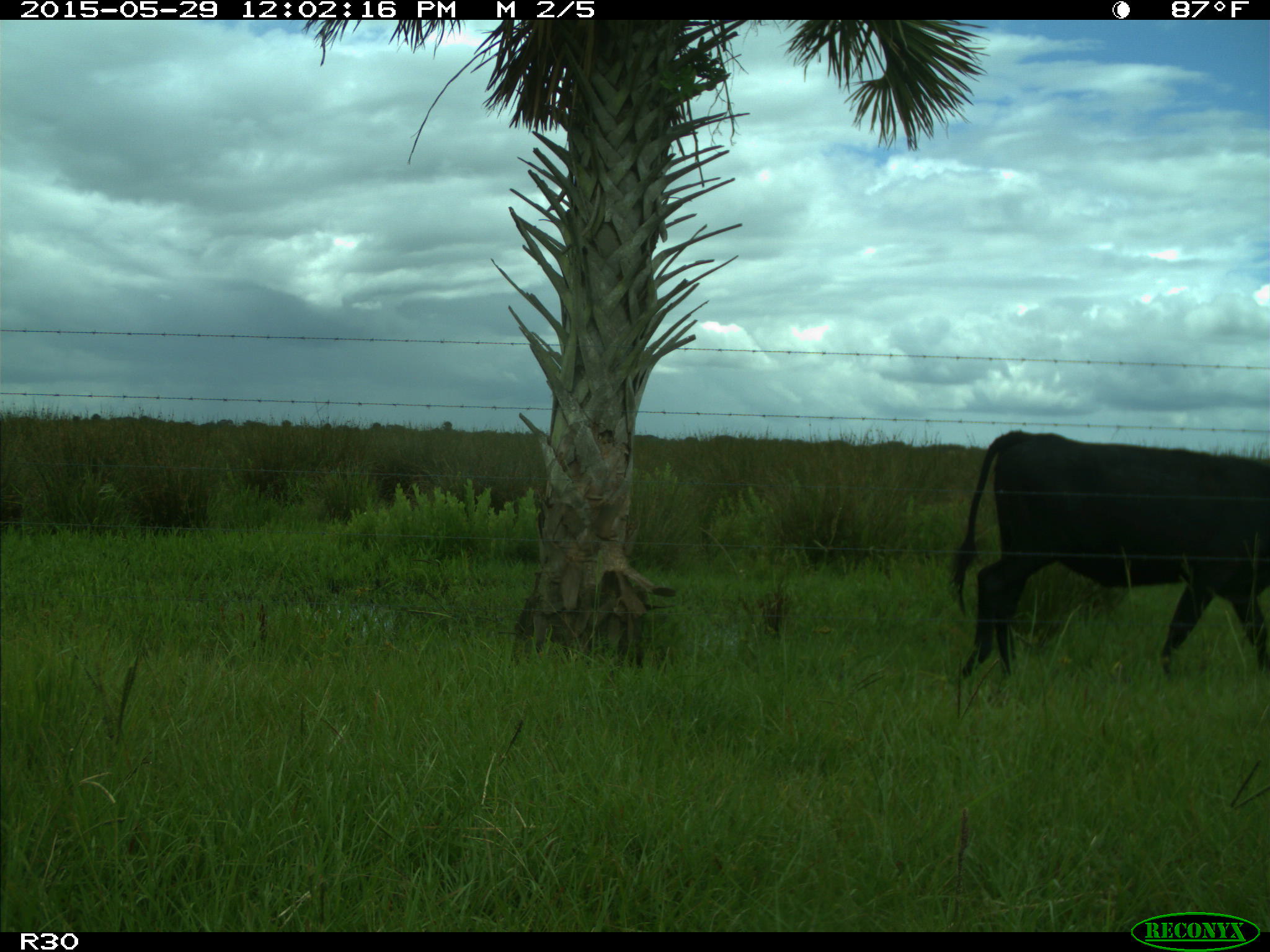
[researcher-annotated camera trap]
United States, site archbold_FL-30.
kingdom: Animalia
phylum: Chordata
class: Mammalia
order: Artiodactyla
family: Bovidae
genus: Bos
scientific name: Bos taurus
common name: domestic cow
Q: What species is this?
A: Bos taurus (domestic cow).